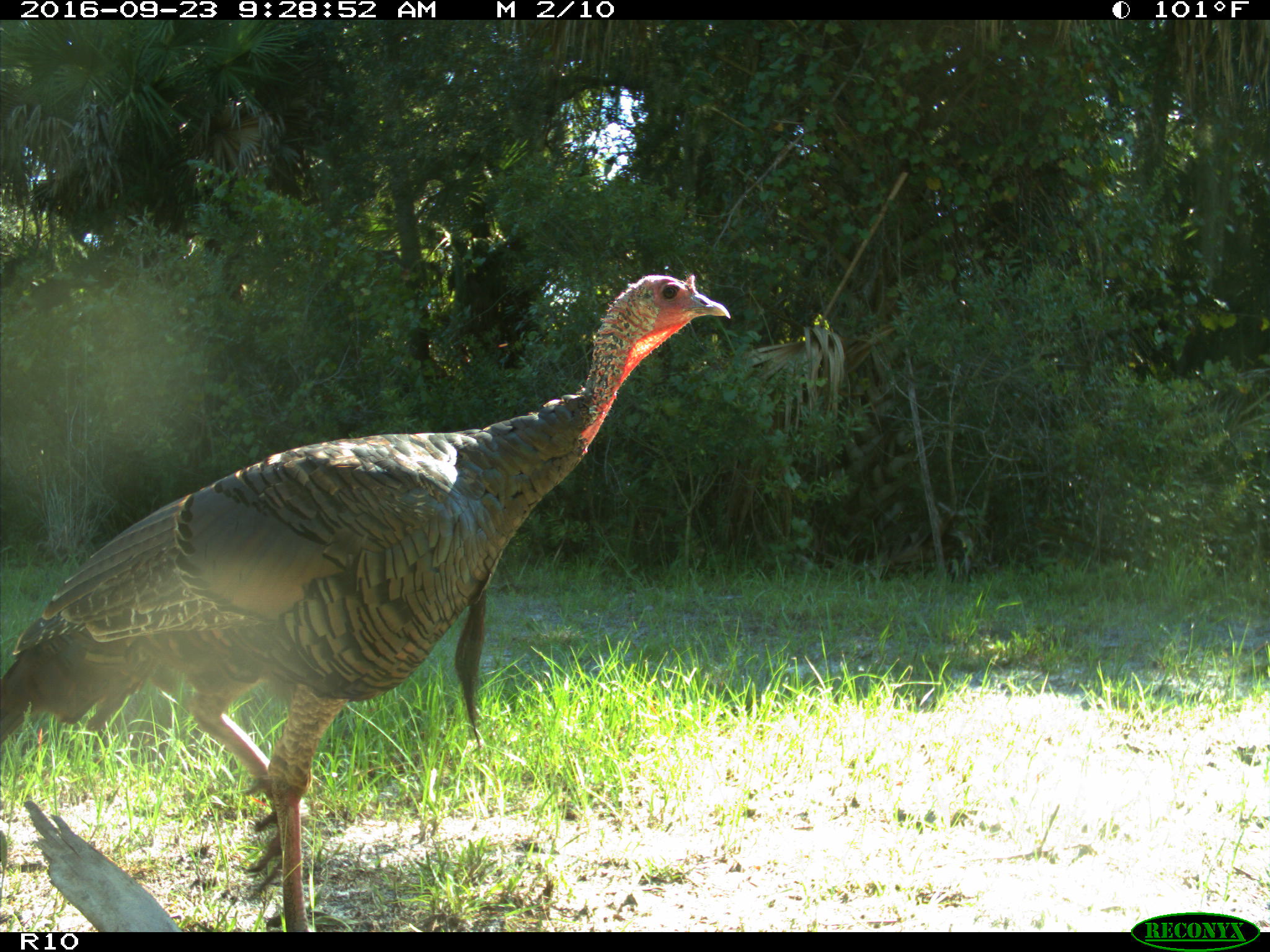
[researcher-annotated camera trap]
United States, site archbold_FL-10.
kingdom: Animalia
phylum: Chordata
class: Aves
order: Galliformes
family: Phasianidae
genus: Meleagris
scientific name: Meleagris gallopavo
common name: wild turkey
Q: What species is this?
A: Meleagris gallopavo (wild turkey).